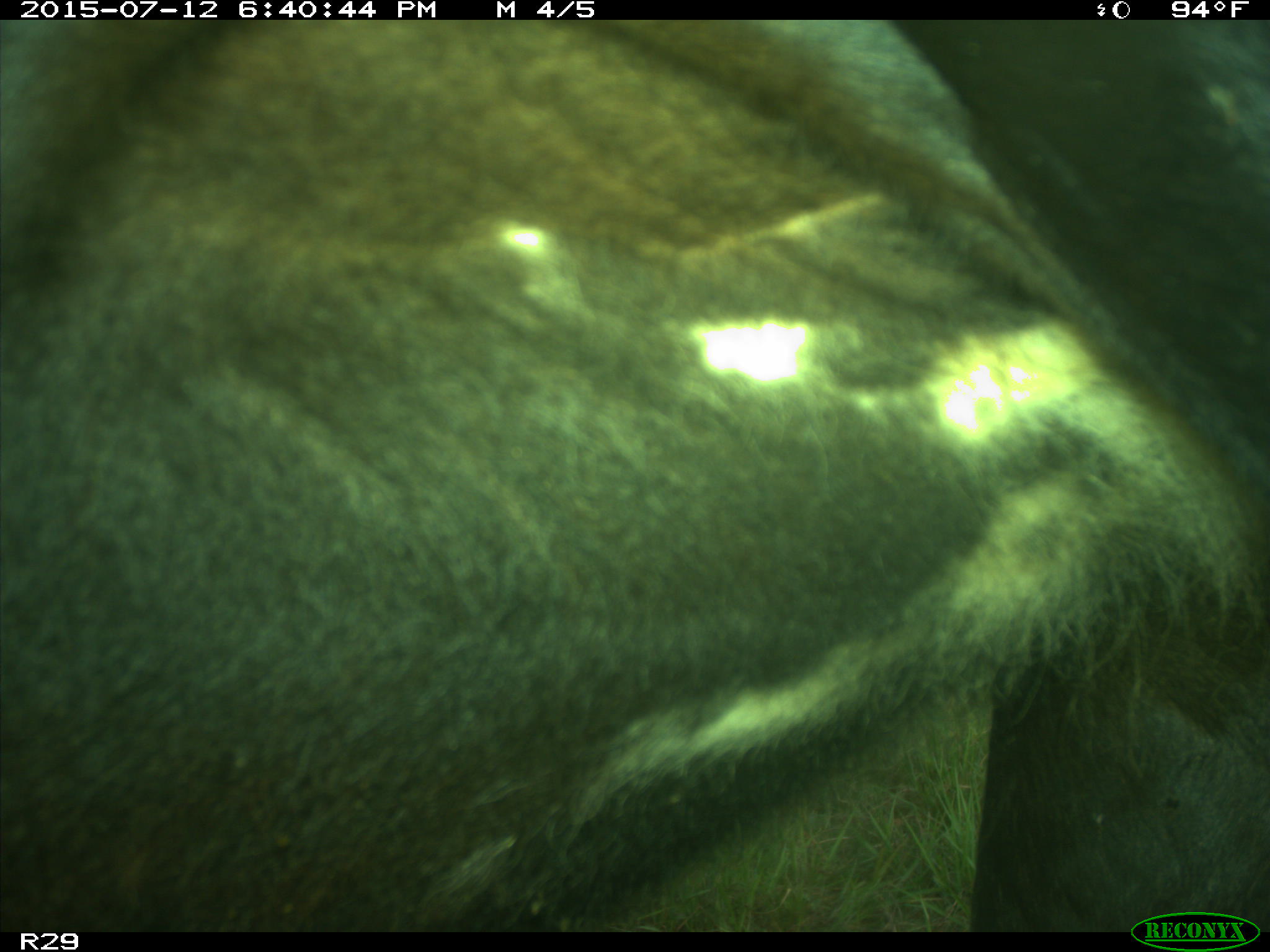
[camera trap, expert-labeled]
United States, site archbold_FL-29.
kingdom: Animalia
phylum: Chordata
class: Mammalia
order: Artiodactyla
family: Bovidae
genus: Bos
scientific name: Bos taurus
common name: domestic cow